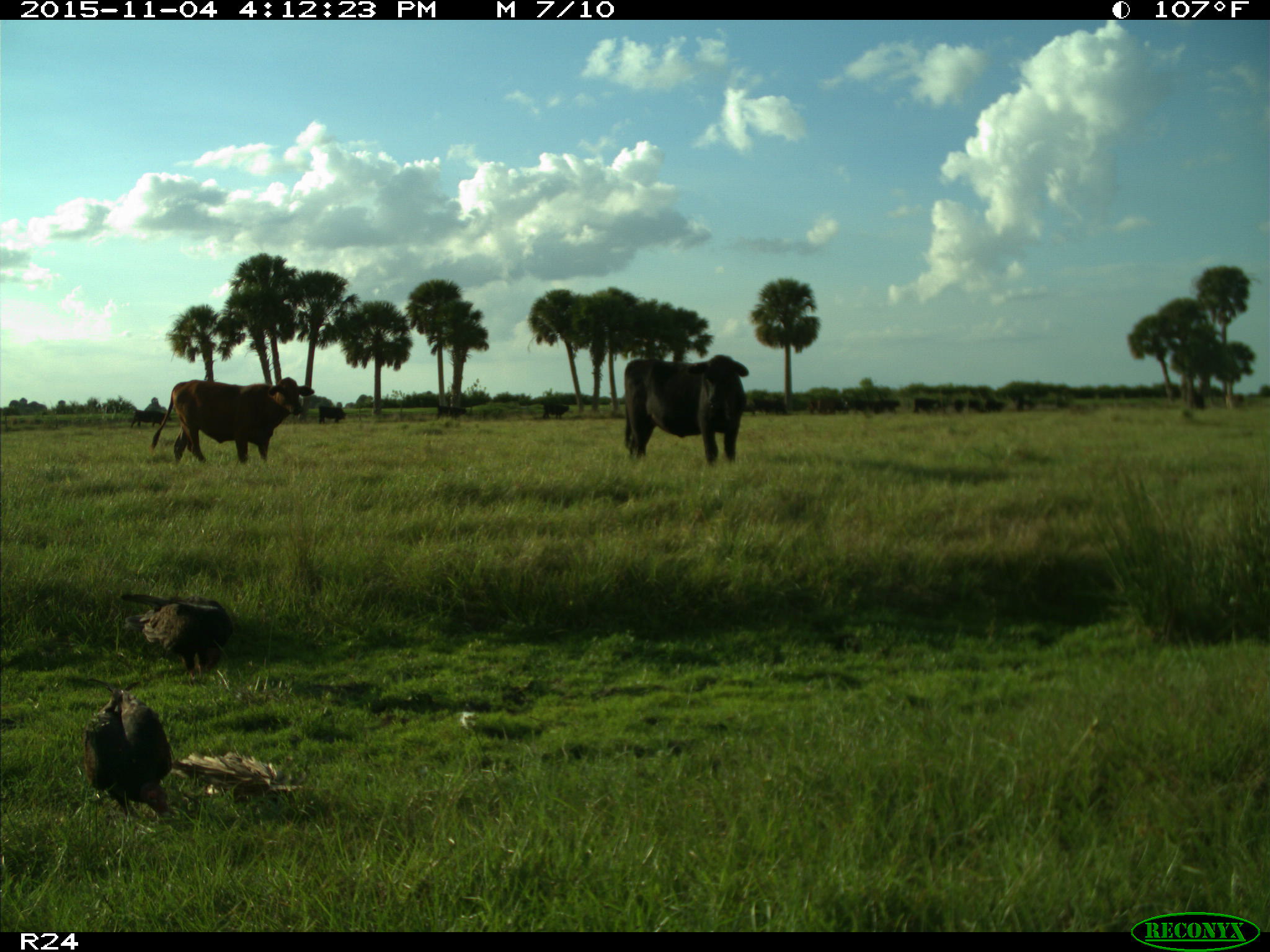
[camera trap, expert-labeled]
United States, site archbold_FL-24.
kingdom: Animalia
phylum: Chordata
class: Mammalia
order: Artiodactyla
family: Bovidae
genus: Bos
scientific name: Bos taurus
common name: domestic cow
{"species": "Bos taurus (domestic cow)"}